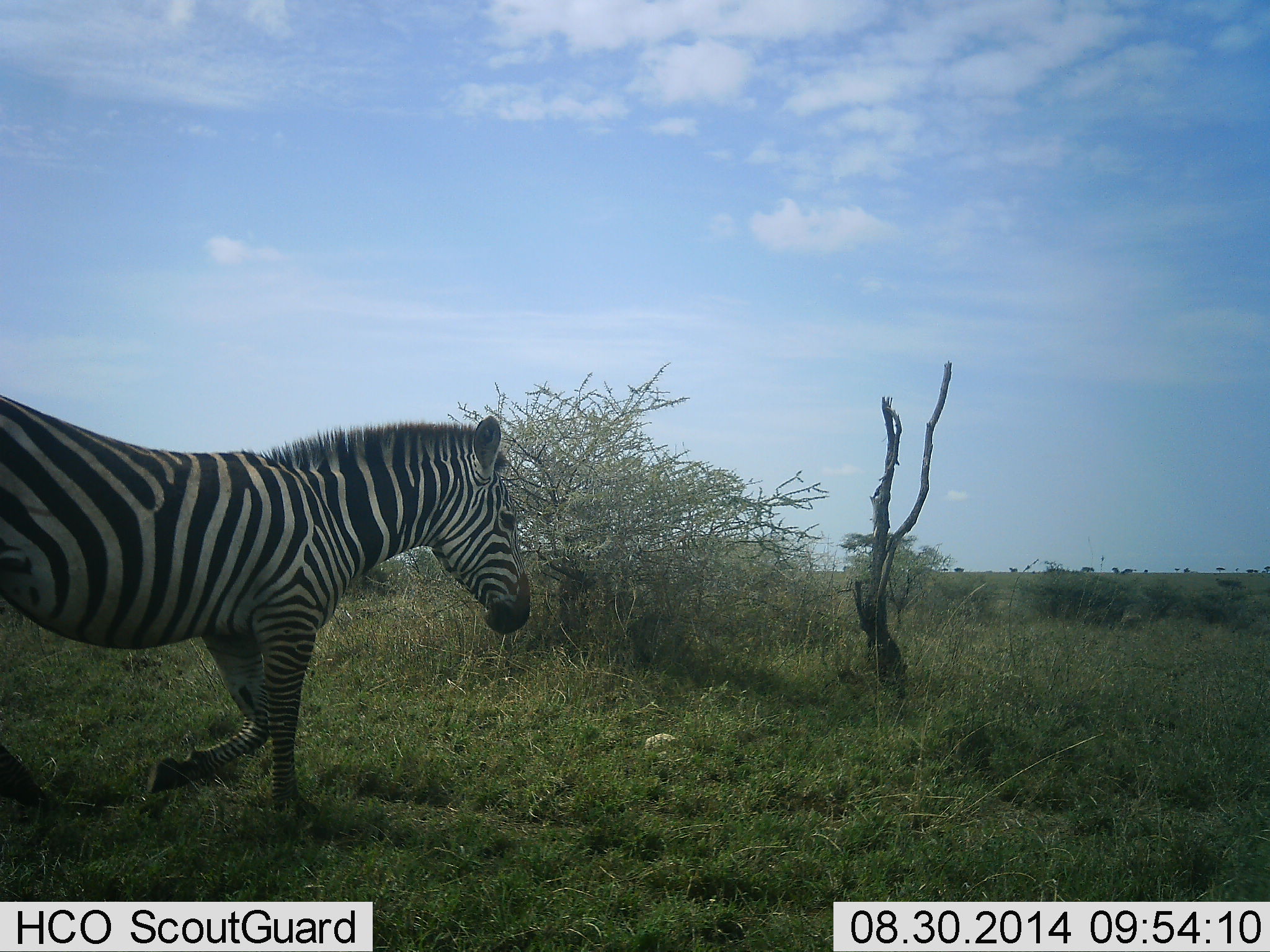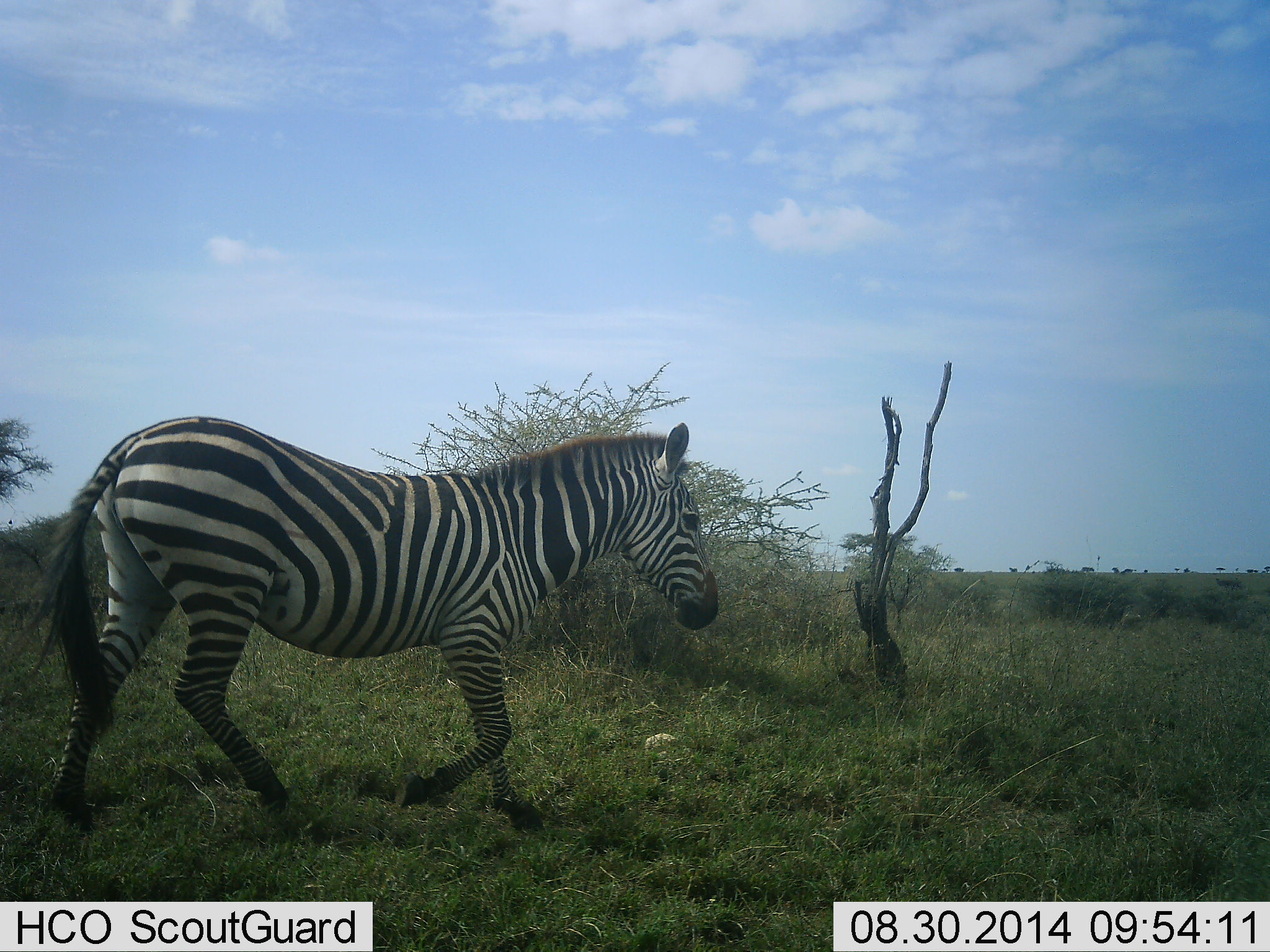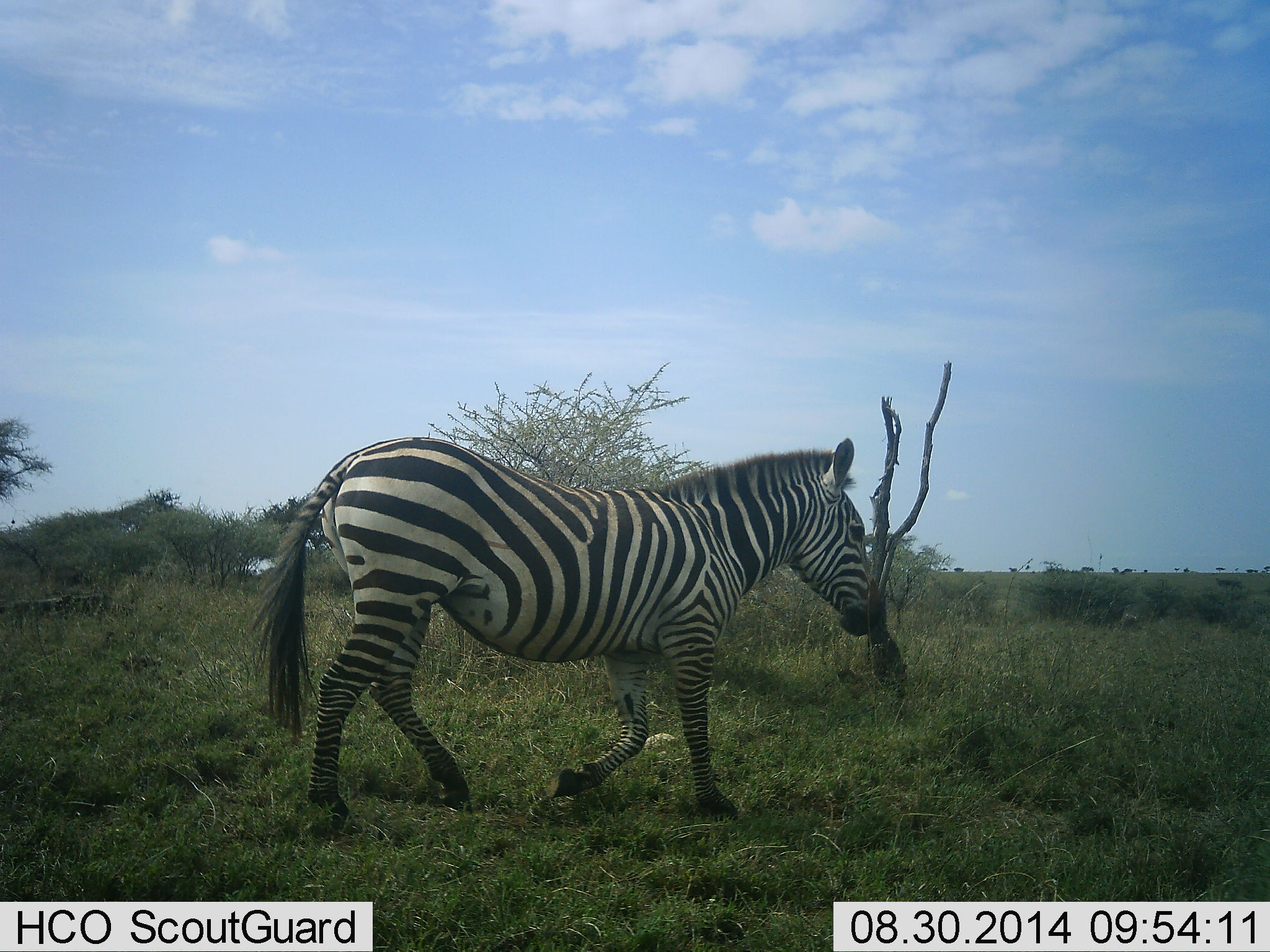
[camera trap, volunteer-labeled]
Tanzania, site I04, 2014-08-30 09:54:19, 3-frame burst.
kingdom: Animalia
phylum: Chordata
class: Mammalia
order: Perissodactyla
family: Equidae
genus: Equus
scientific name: Equus quagga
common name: plains zebra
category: zebra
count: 1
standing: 10%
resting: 0%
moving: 90%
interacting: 0%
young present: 0%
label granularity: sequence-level